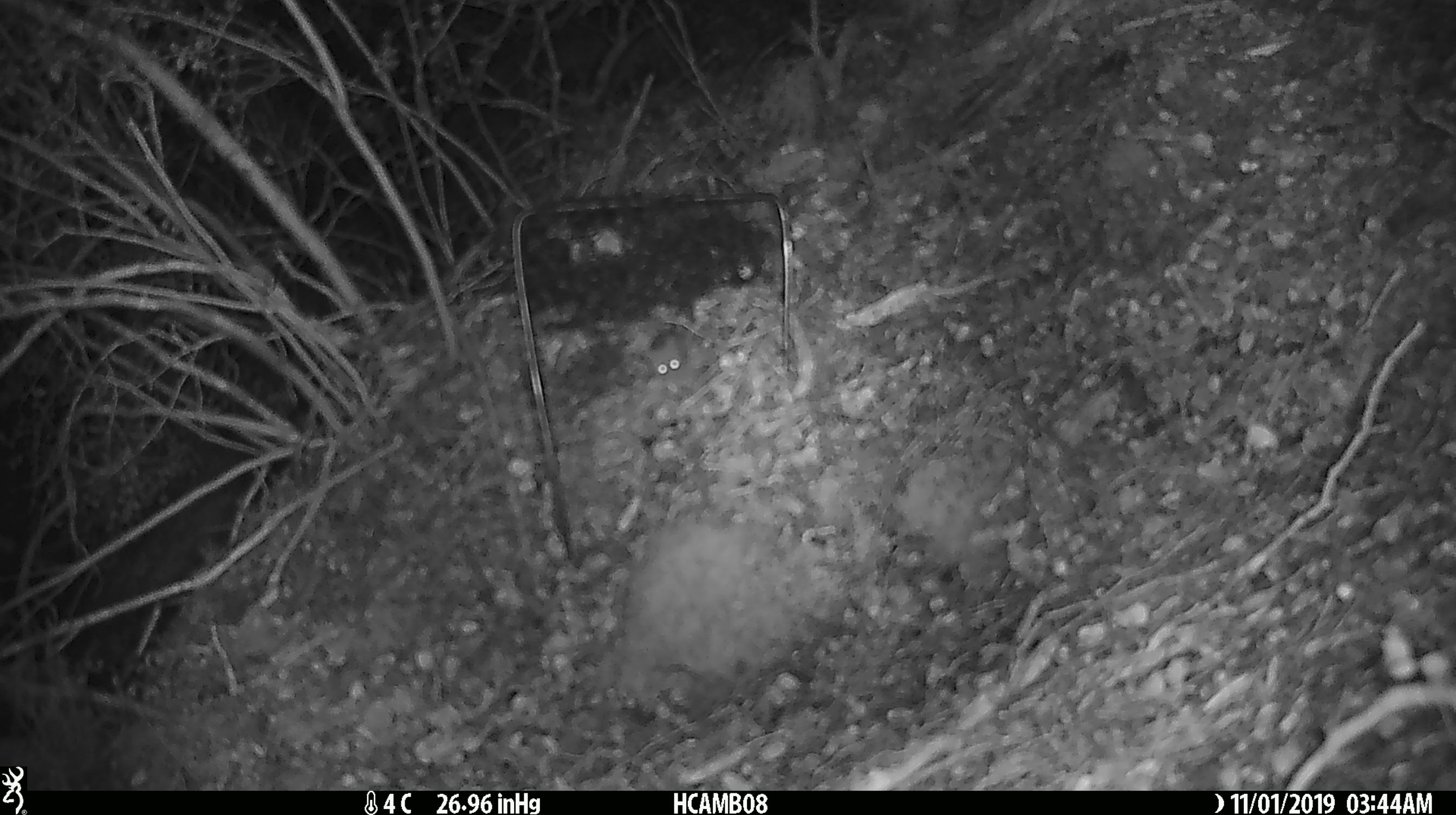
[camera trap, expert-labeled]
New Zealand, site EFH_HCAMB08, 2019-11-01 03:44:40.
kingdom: Animalia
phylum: Chordata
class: Mammalia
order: Rodentia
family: Muridae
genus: Mus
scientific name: Mus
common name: mouse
Mouse (Mus).